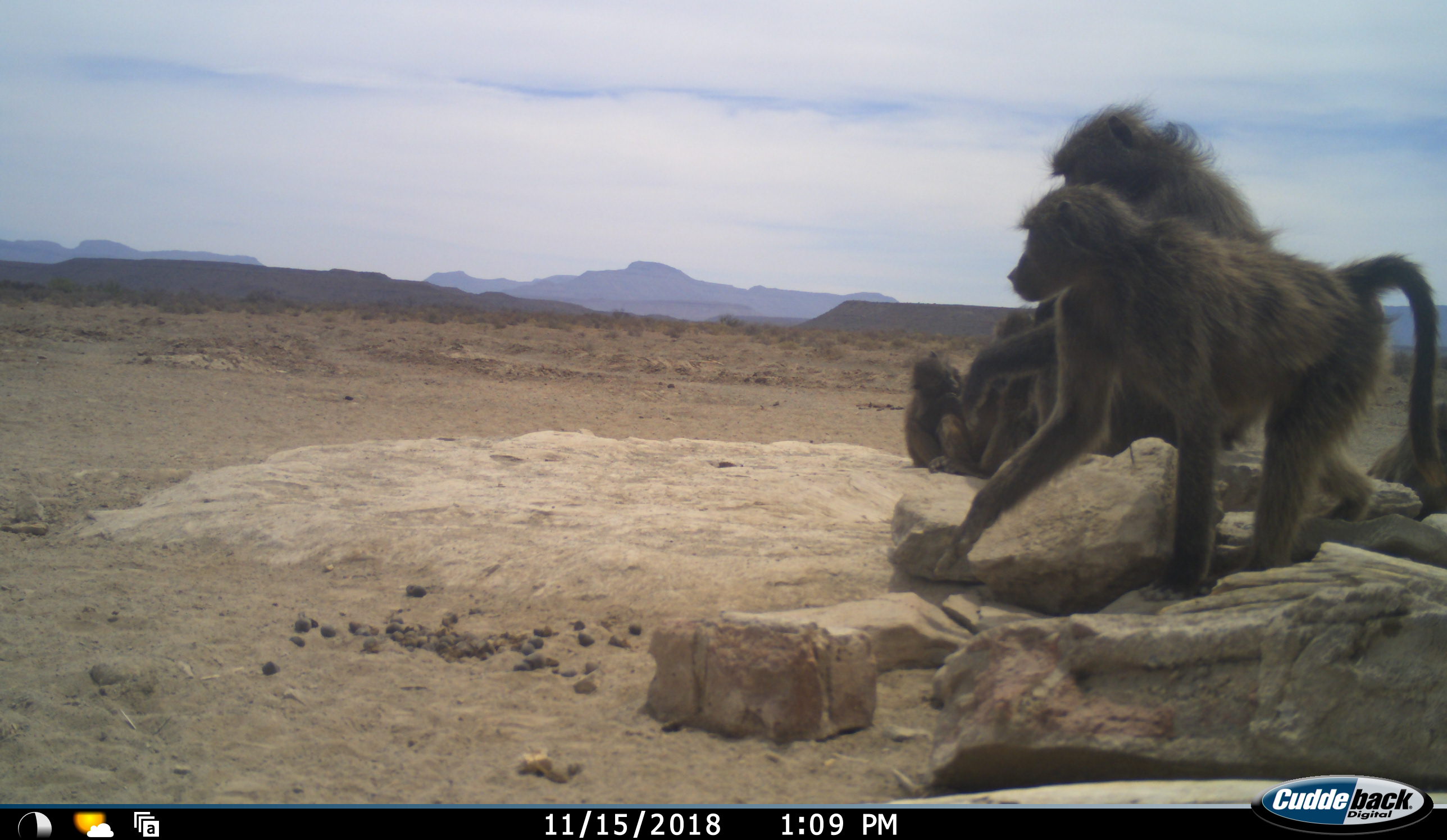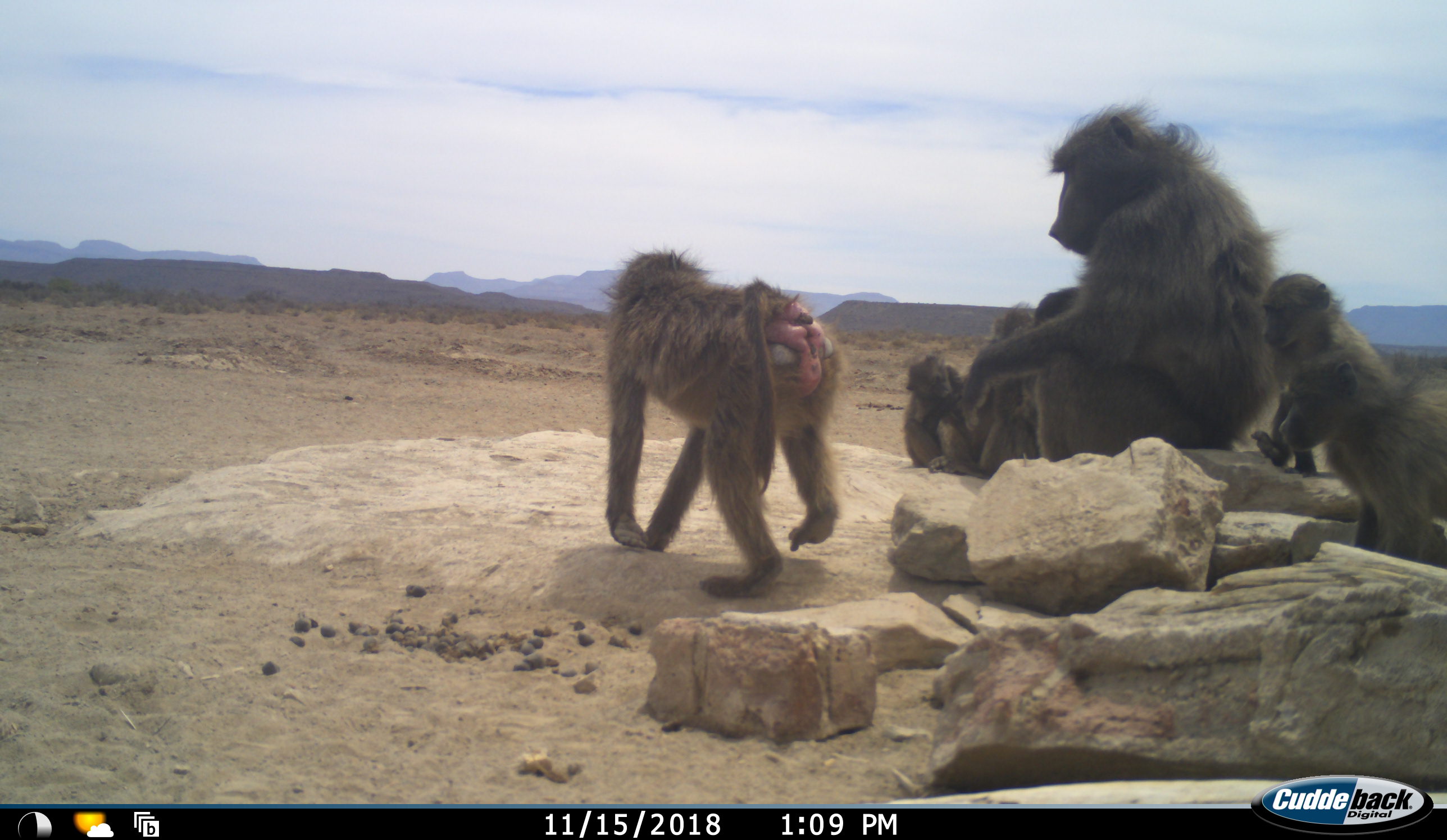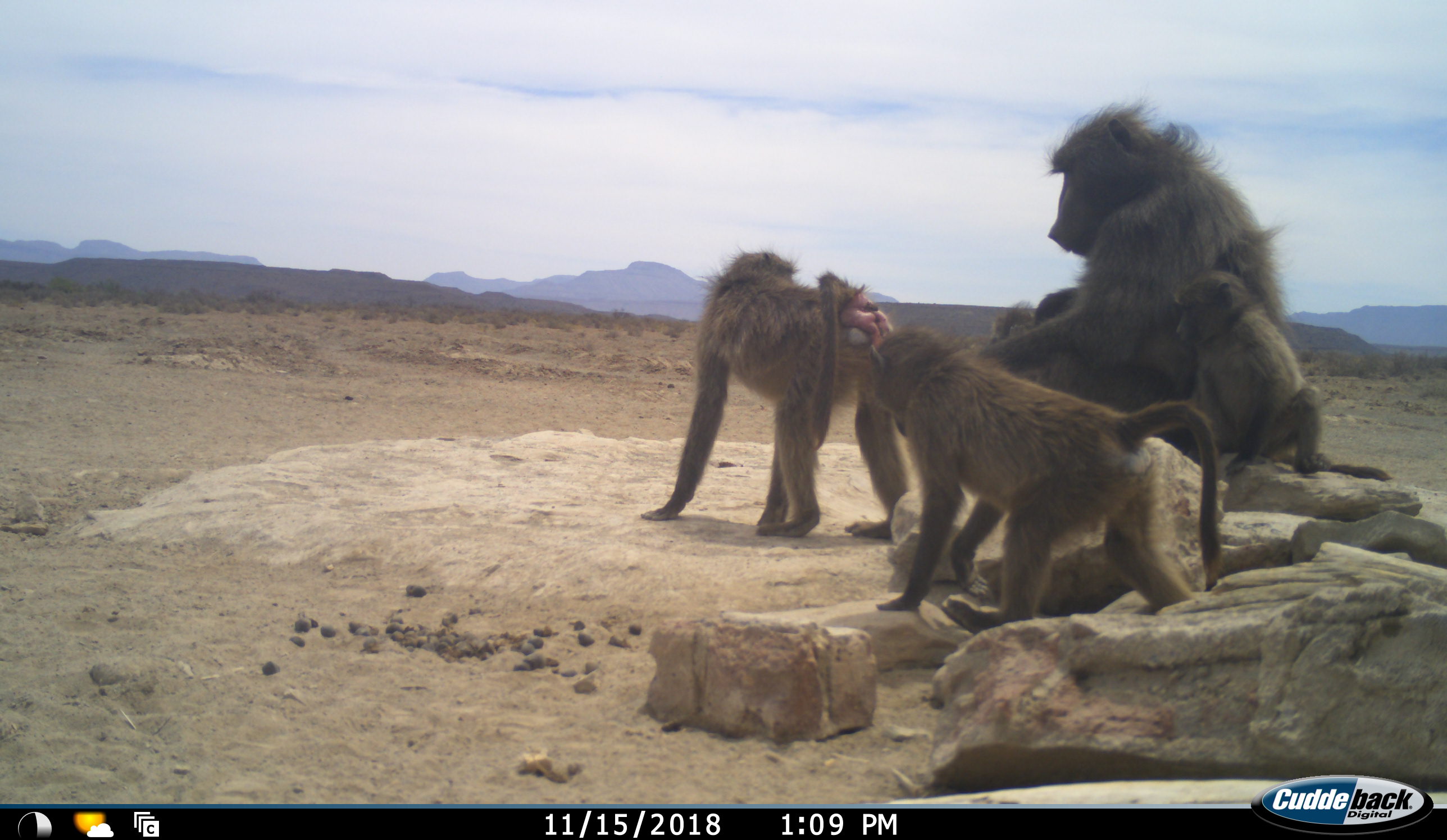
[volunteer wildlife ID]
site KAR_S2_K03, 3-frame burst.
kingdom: Animalia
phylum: Chordata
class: Mammalia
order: Primates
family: Cercopithecidae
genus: Papio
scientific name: Papio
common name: baboon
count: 6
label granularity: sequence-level